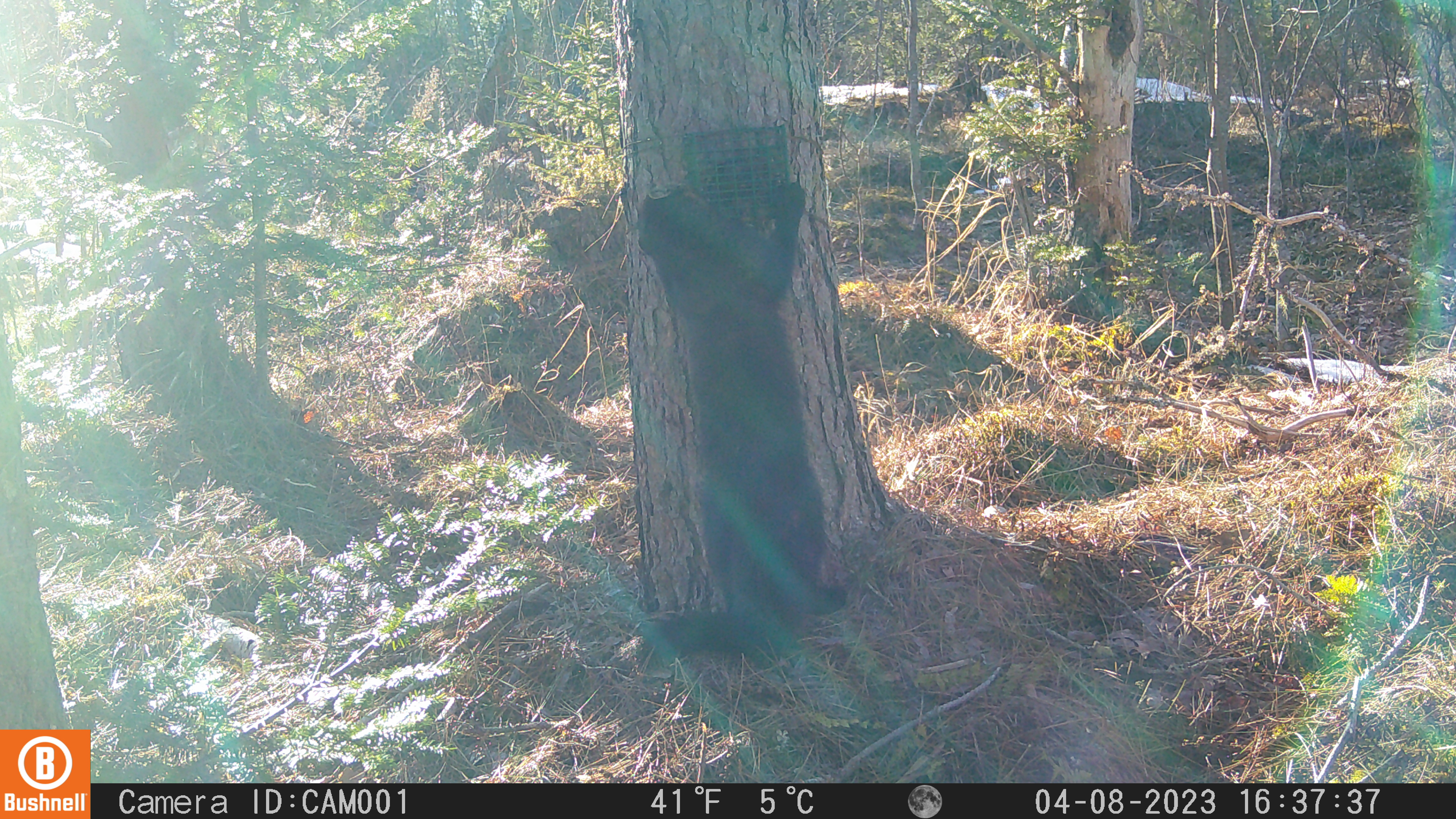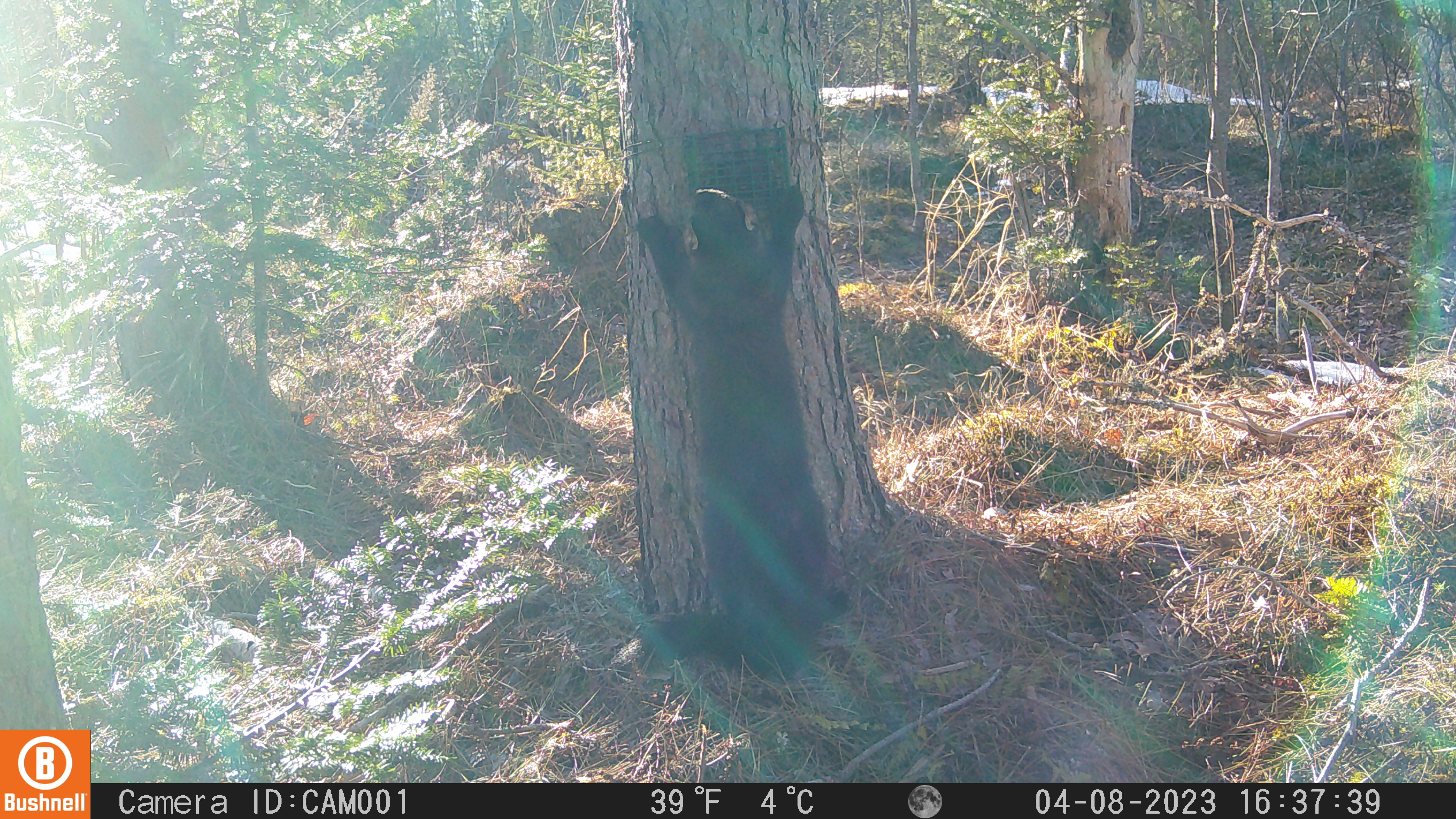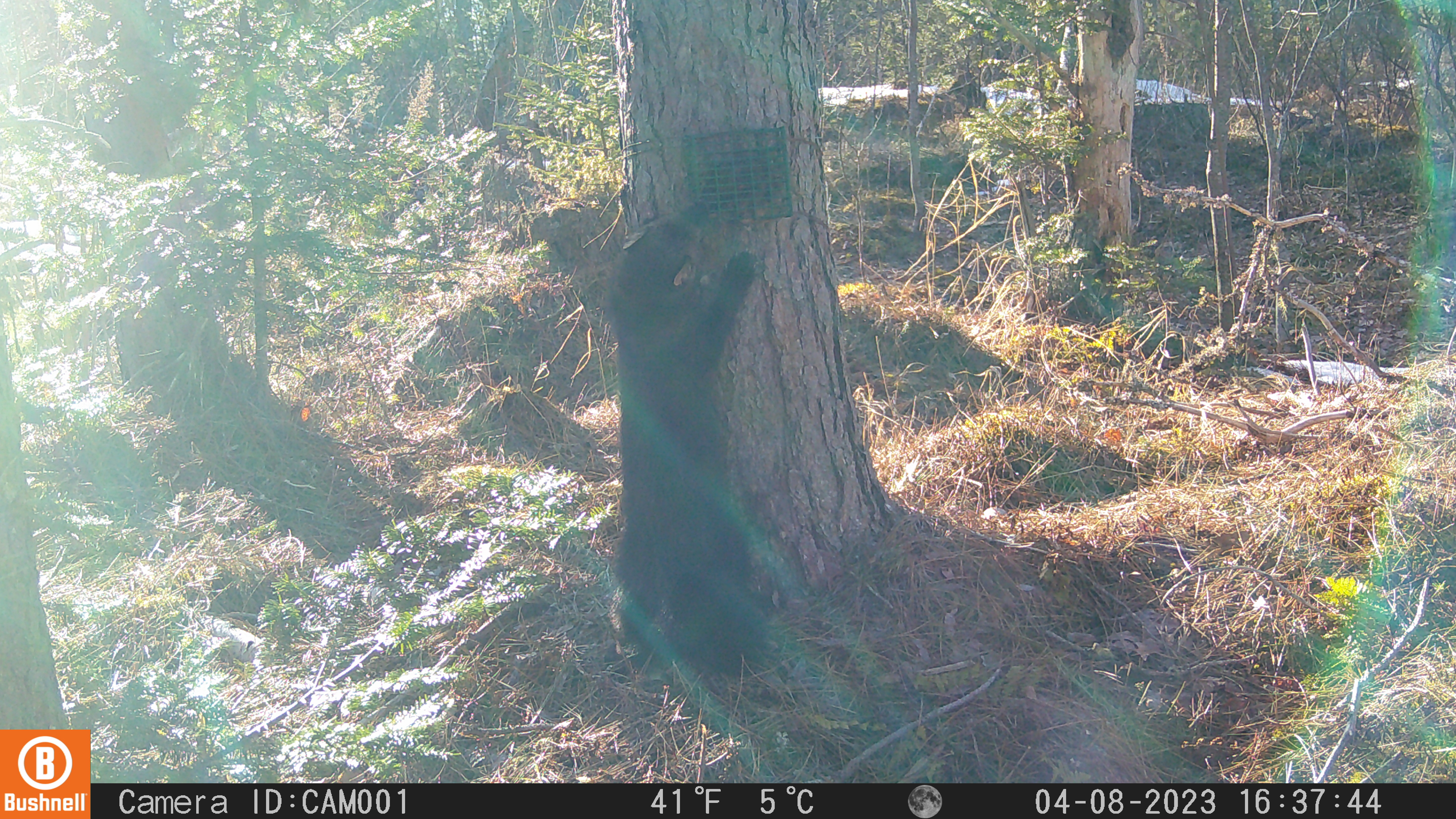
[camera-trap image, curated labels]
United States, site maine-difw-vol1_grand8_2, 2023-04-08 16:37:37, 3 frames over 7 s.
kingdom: Animalia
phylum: Chordata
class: Mammalia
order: Carnivora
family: Mustelidae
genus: Pekania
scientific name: Pekania pennanti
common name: fisher